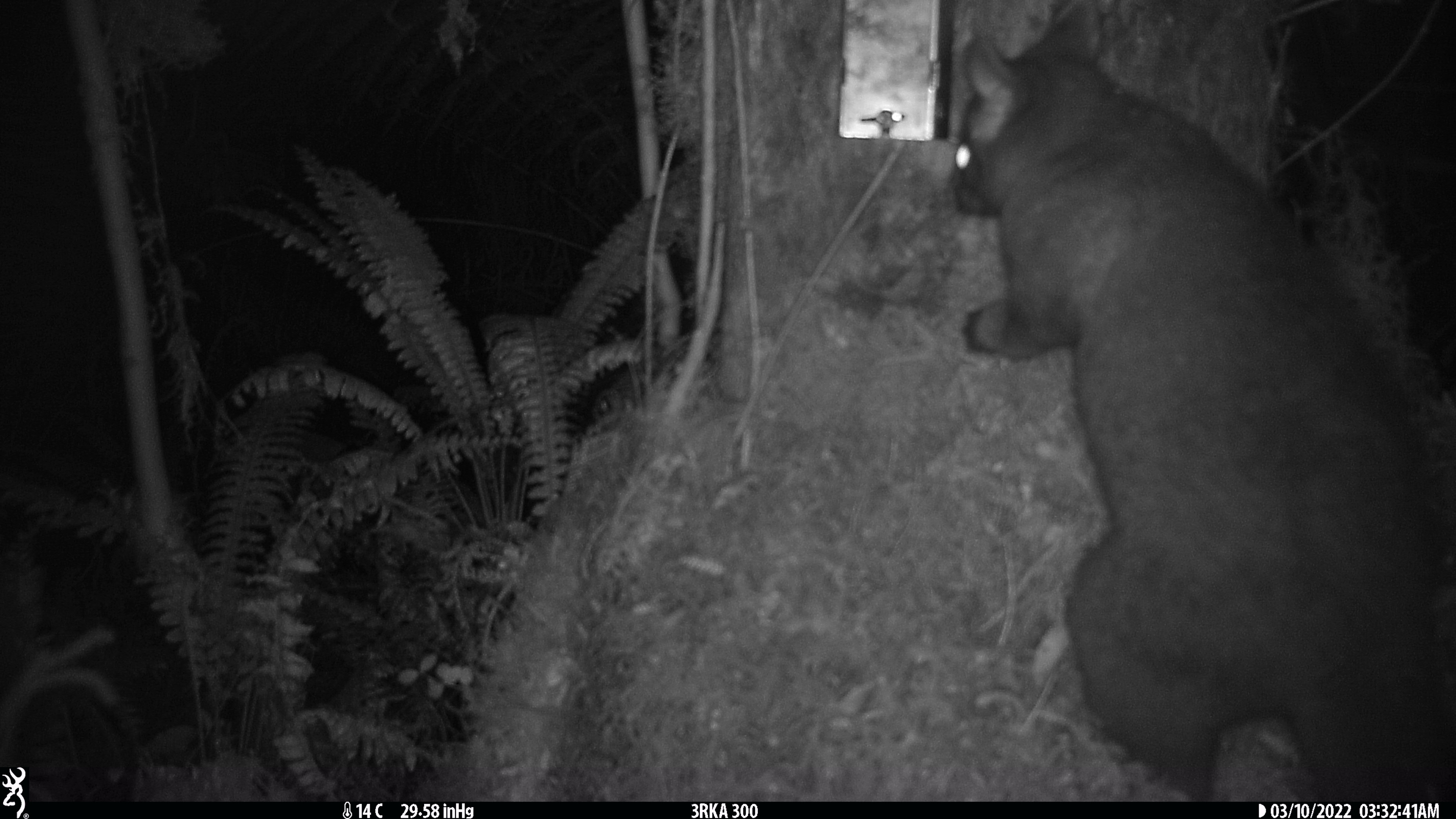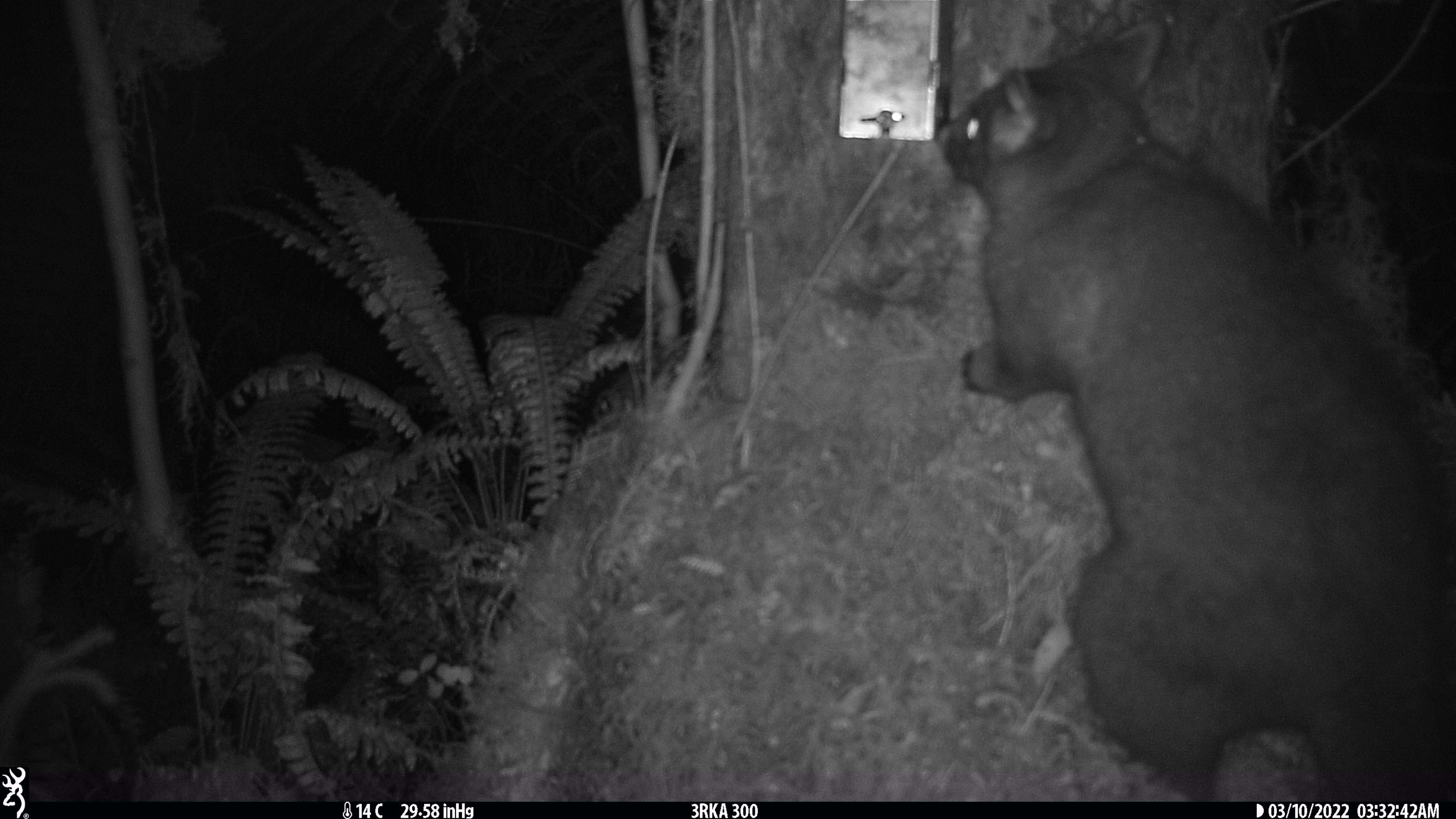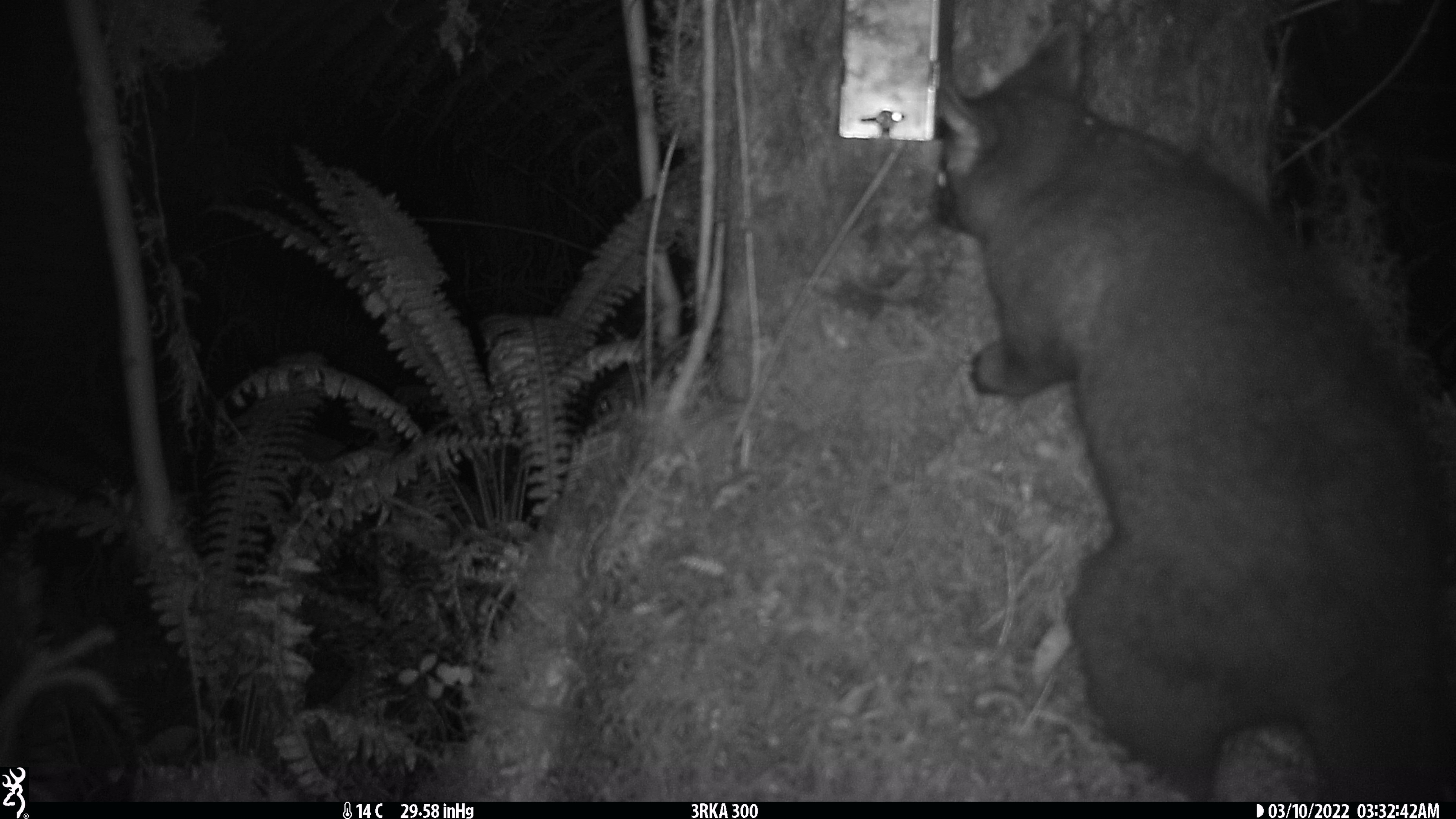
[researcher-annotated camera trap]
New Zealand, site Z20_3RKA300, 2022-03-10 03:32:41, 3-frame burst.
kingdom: Animalia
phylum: Chordata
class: Mammalia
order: Diprotodontia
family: Phalangeridae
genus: Trichosurus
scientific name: Trichosurus vulpecula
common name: common brushtail possum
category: possum